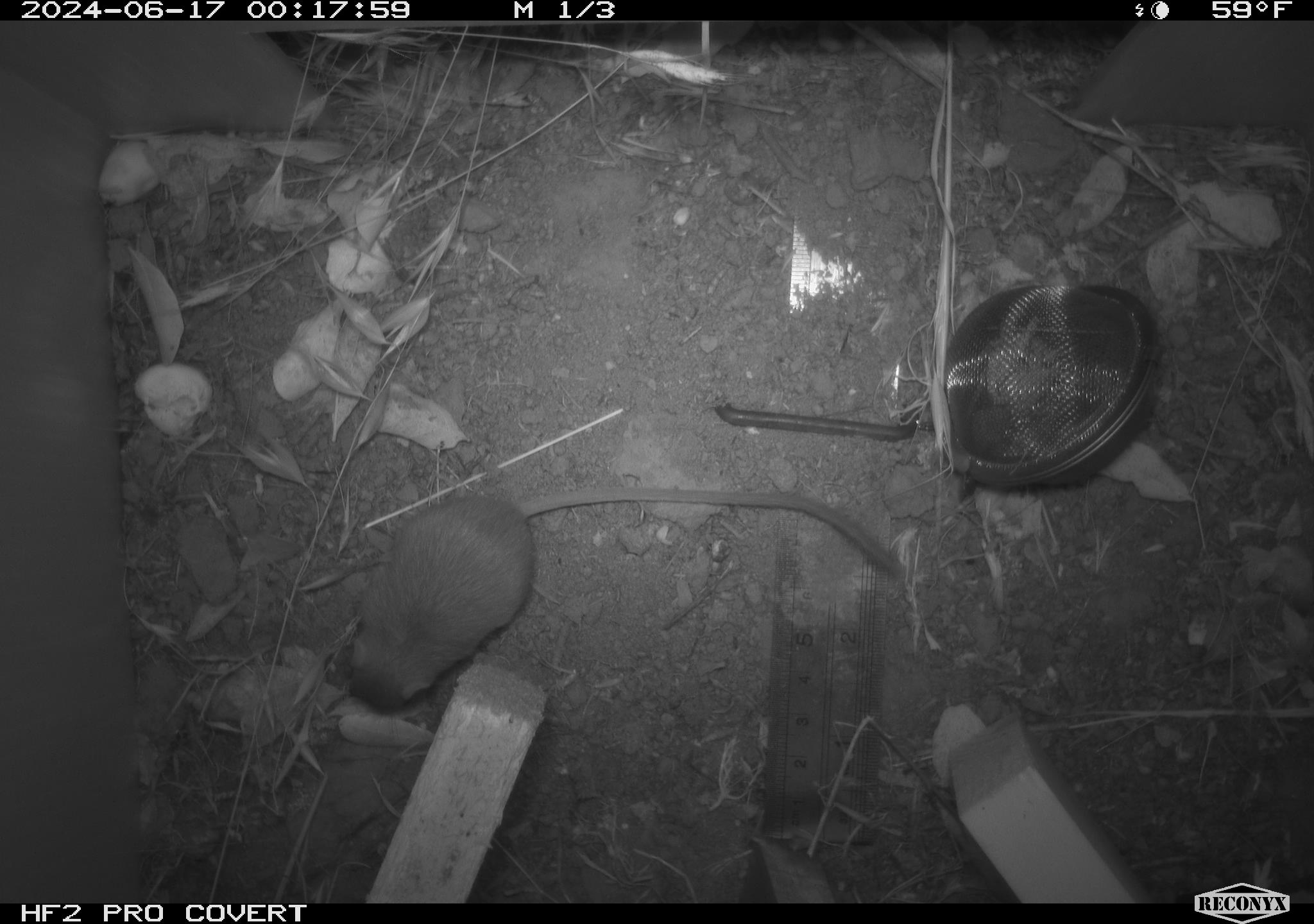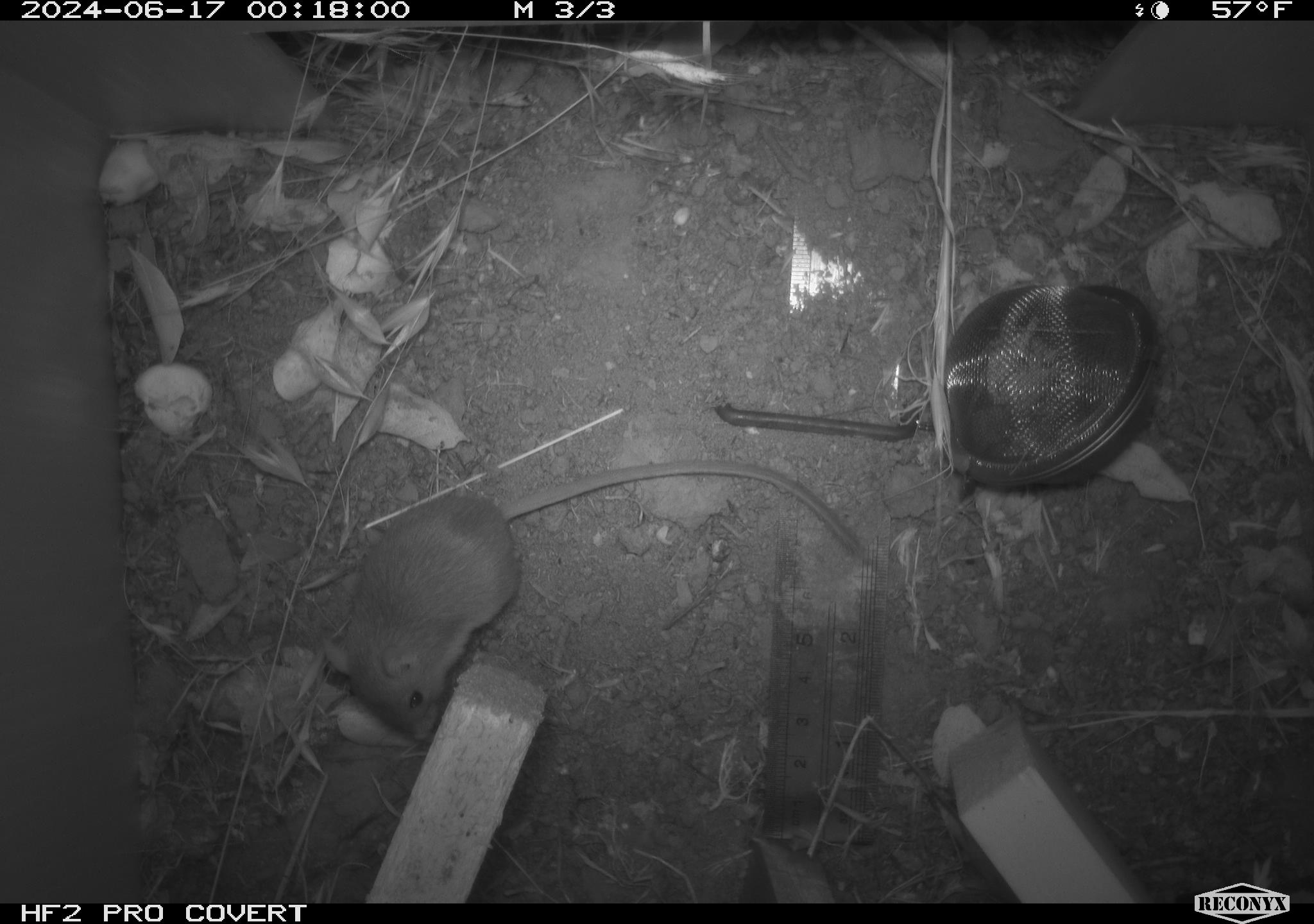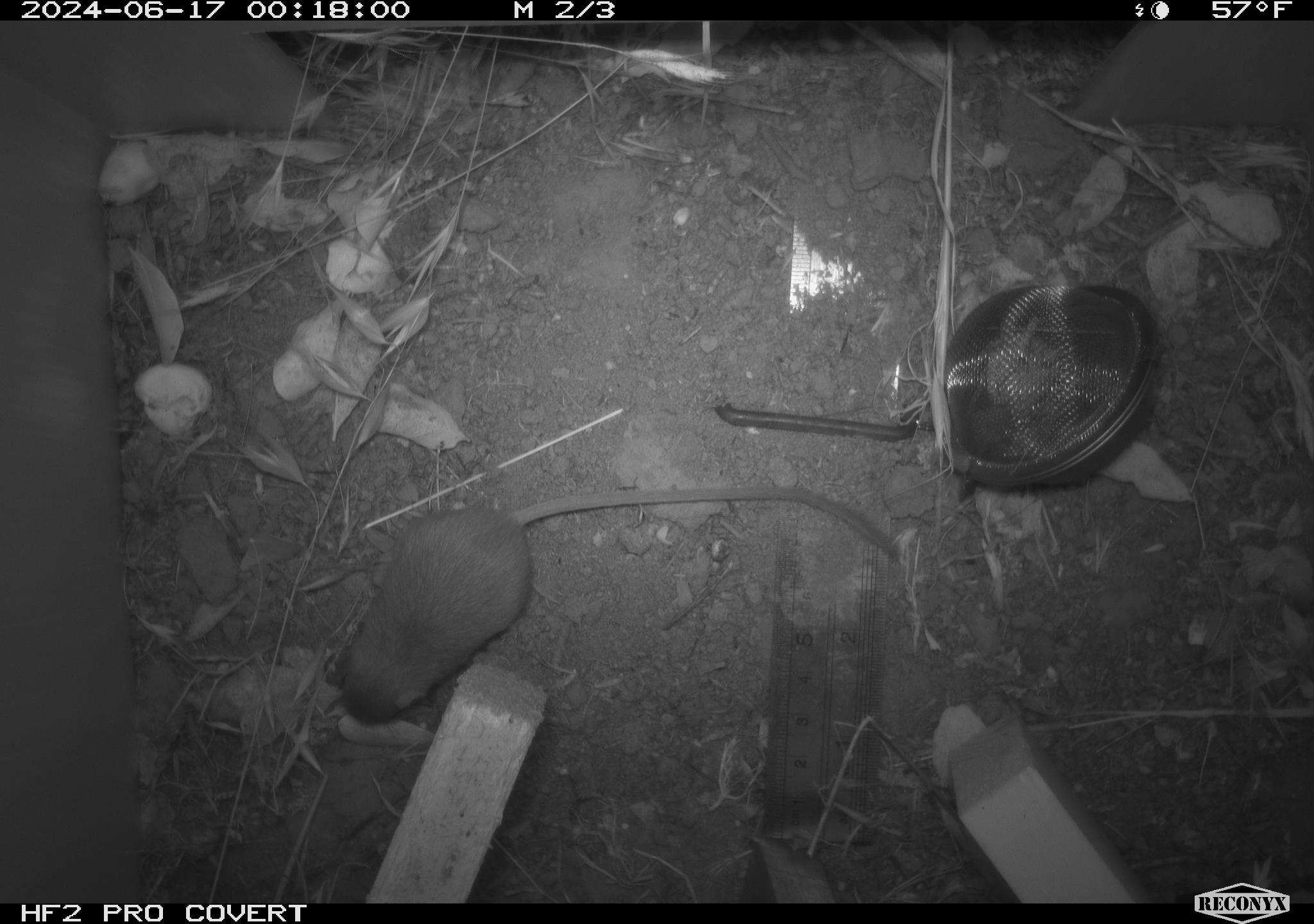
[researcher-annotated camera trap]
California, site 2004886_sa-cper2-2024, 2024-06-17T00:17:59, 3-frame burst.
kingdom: Animalia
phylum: Chordata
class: Mammalia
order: Rodentia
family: Heteromyidae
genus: Dipodomys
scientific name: Dipodomys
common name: kangaroo rats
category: dipodomys species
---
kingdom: Animalia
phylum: Chordata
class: Mammalia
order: Rodentia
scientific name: Rodentia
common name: rodent